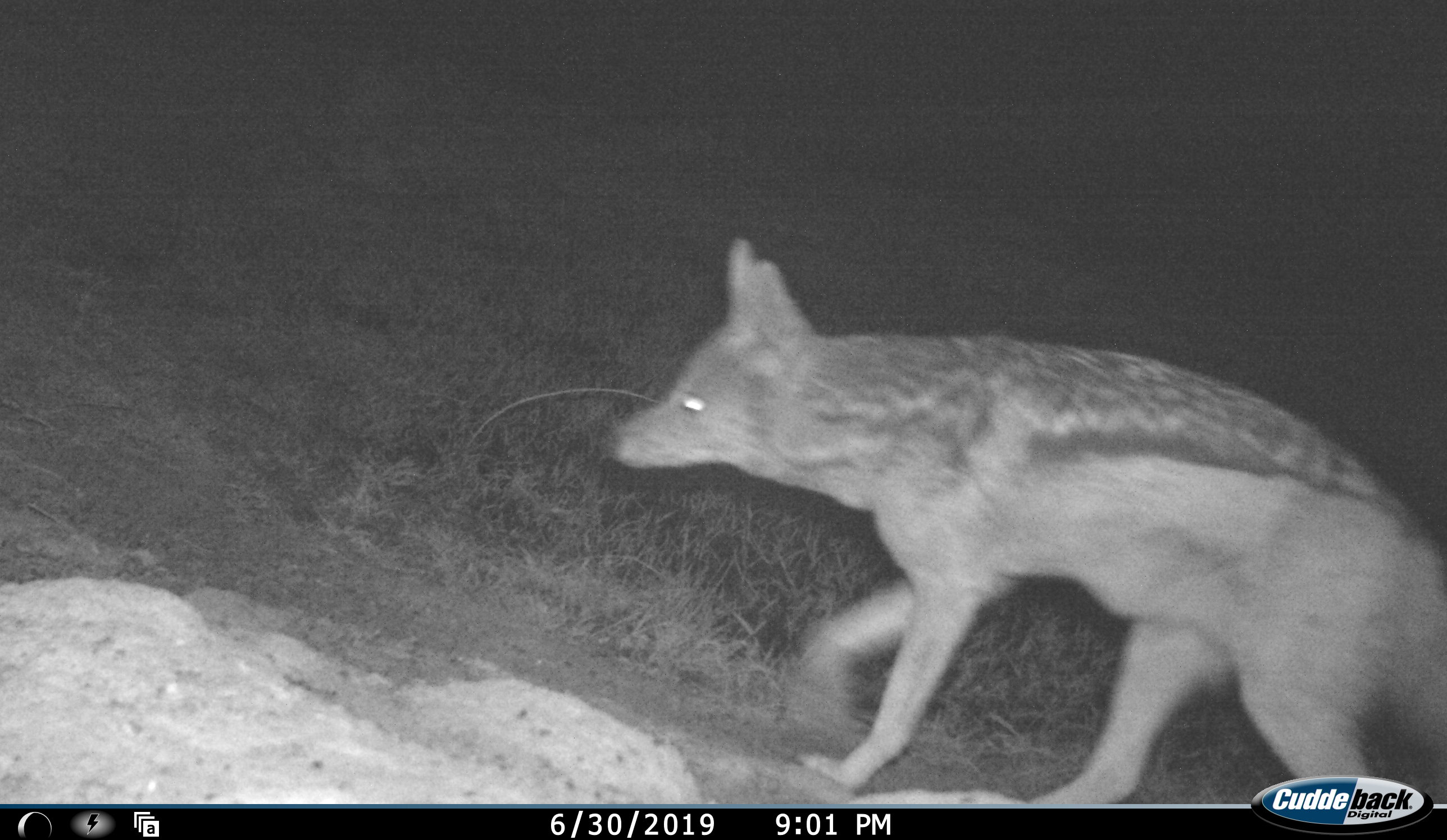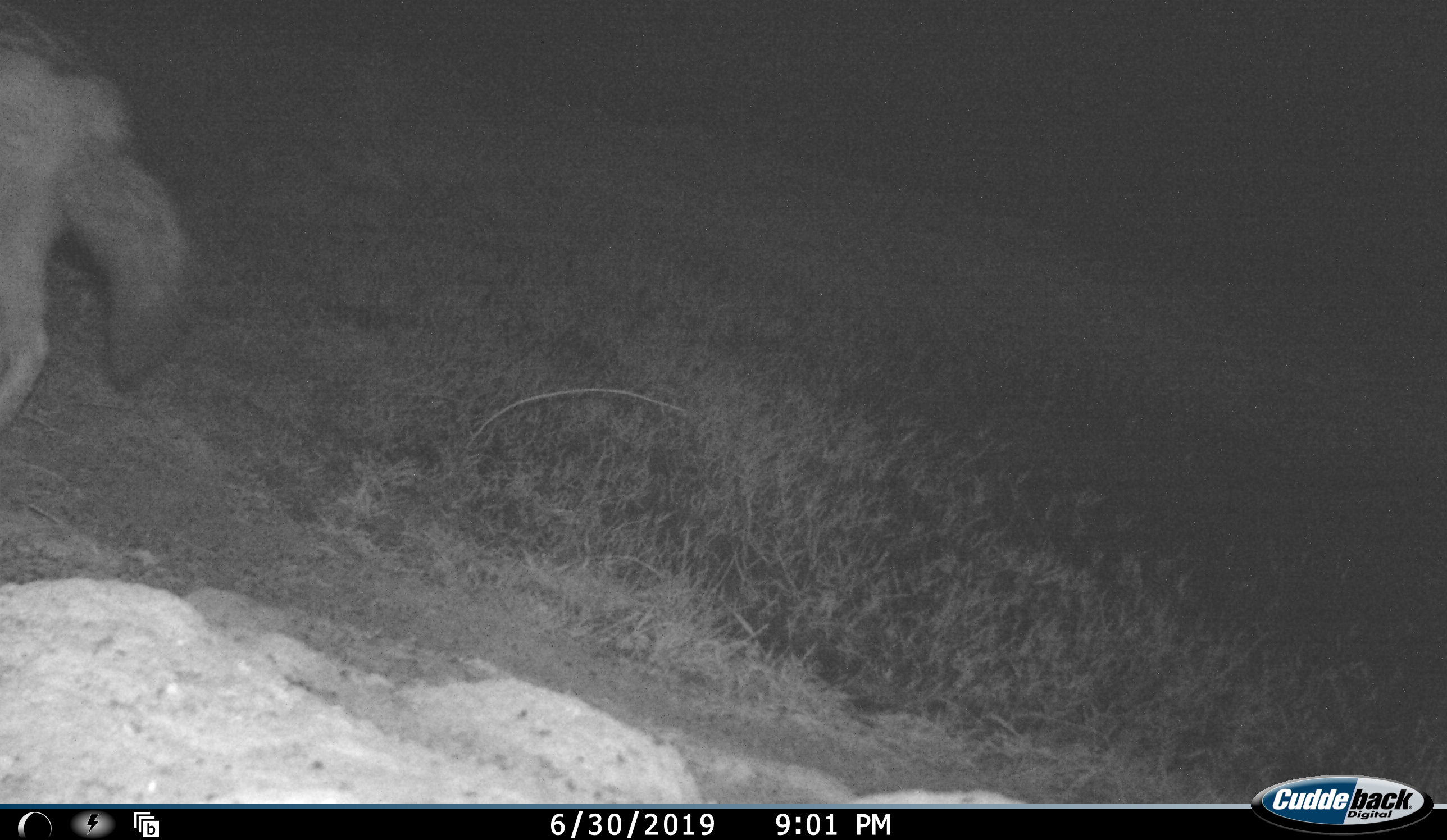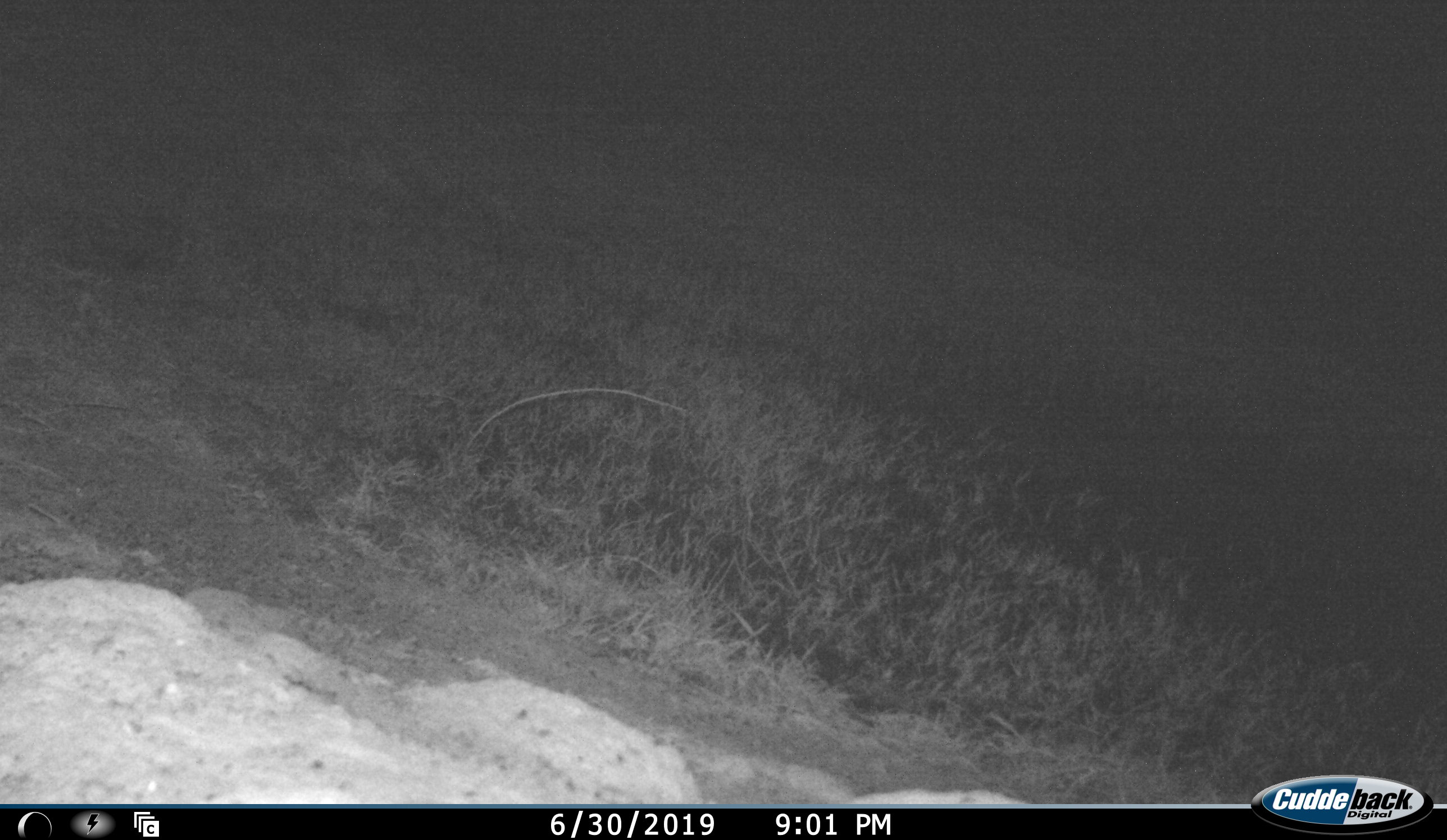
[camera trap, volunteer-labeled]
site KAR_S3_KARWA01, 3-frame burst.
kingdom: Animalia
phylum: Chordata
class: Mammalia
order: Carnivora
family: Canidae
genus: Lupulella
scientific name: Lupulella mesomelas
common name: black-backed jackal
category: jackalblackbacked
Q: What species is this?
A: Jackalblackbacked (black-backed jackal) (Lupulella mesomelas).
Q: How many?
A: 1.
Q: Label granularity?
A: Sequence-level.